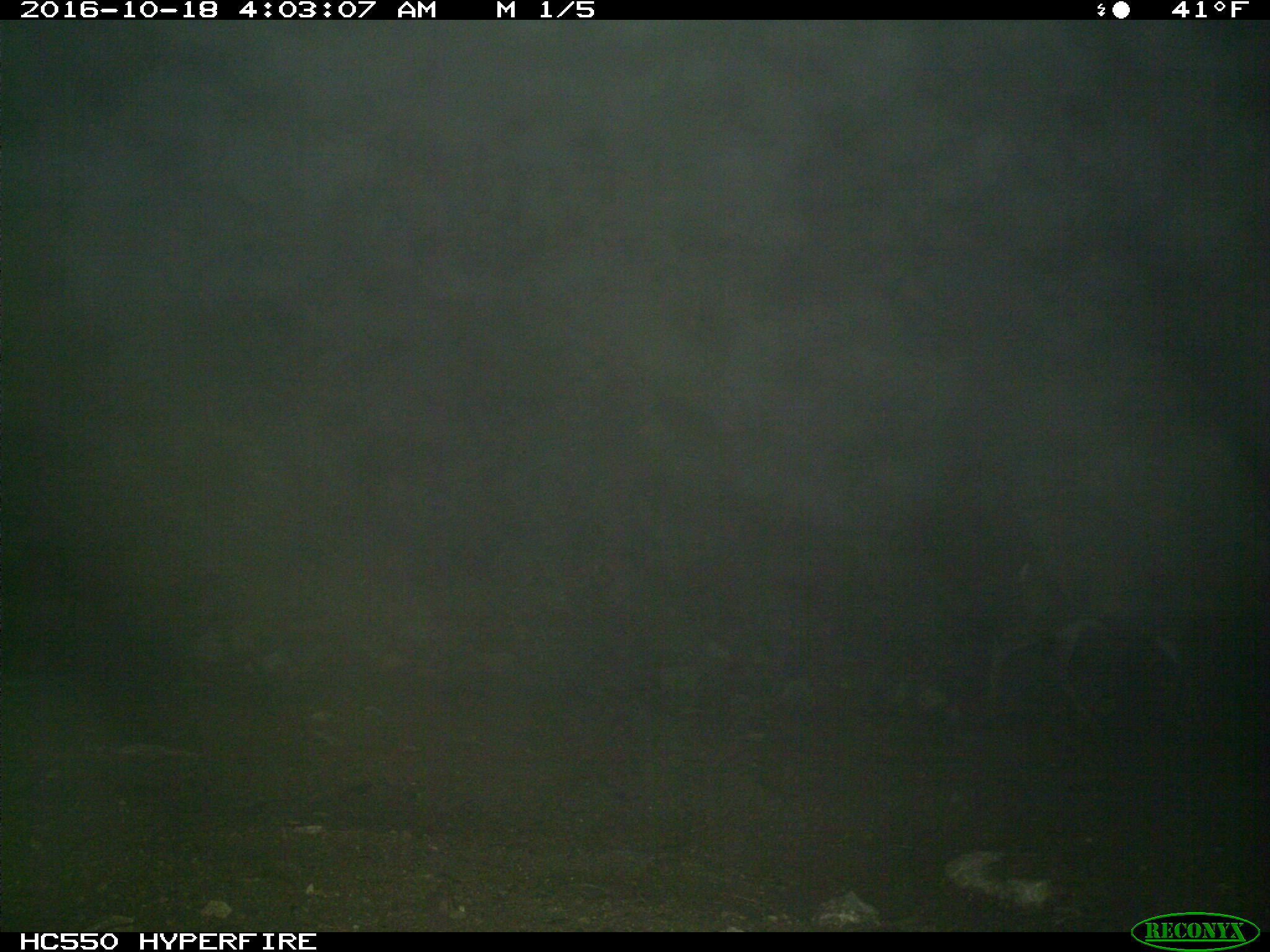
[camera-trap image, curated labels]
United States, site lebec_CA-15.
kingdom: Animalia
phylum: Chordata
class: Mammalia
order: Artiodactyla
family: Cervidae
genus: Odocoileus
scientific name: Odocoileus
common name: deer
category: unidentified deer